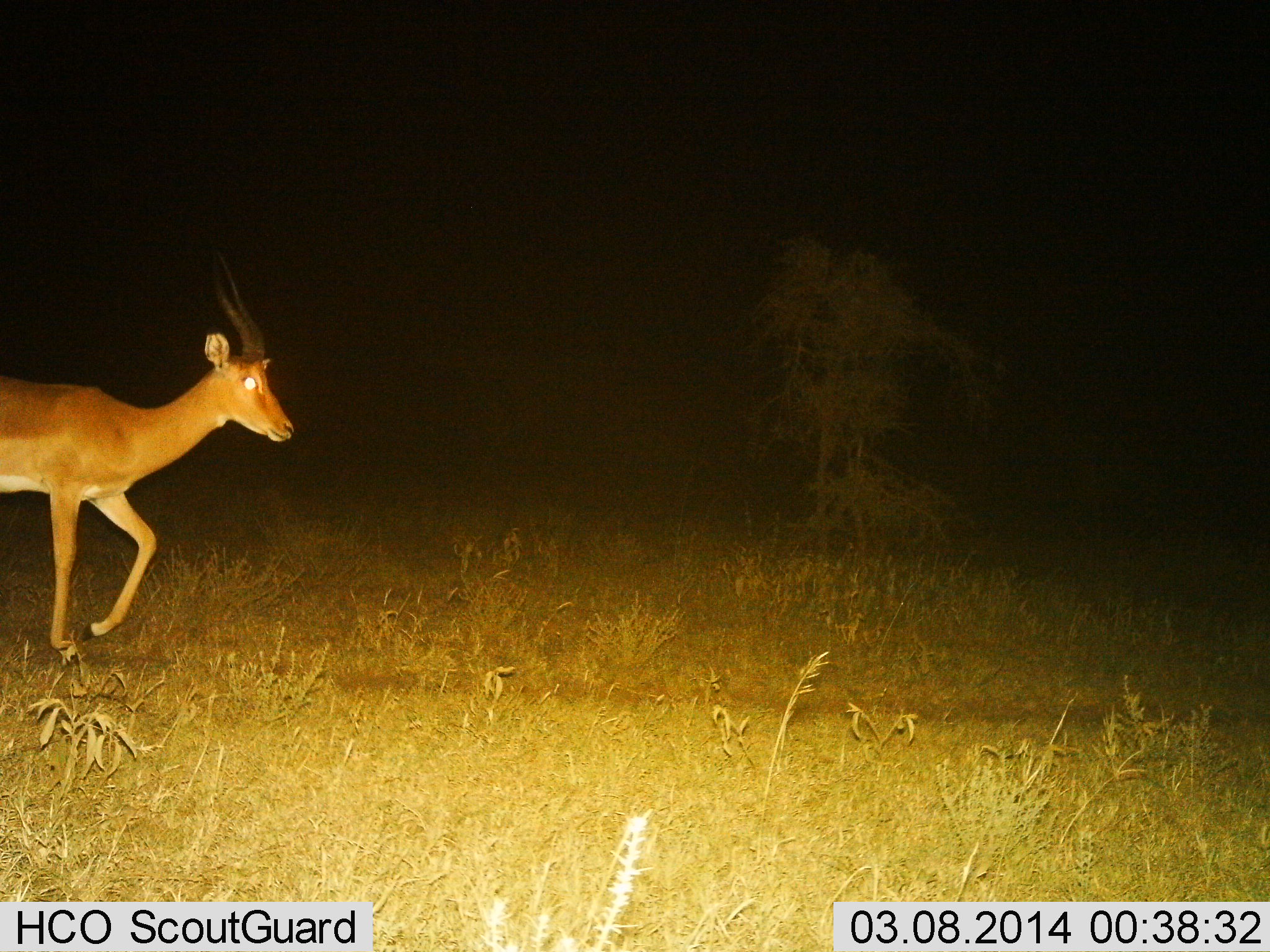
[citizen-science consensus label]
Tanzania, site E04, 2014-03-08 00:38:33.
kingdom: Animalia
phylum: Chordata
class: Mammalia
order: Artiodactyla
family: Bovidae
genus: Aepyceros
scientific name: Aepyceros melampus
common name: impala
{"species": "impala (Aepyceros melampus)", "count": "1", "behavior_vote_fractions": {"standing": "0%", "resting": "0%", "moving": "100%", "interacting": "0%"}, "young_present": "0%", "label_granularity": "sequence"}